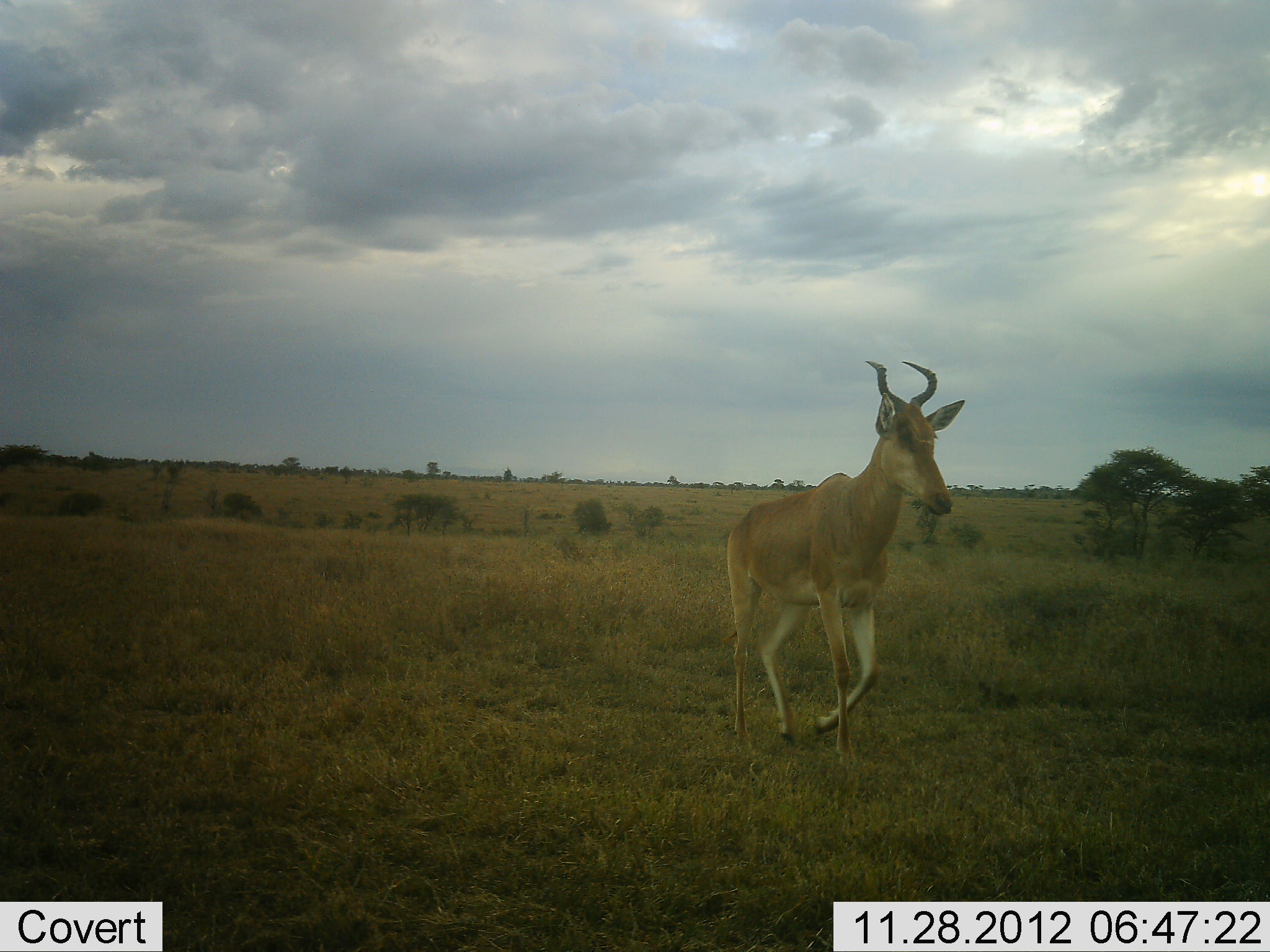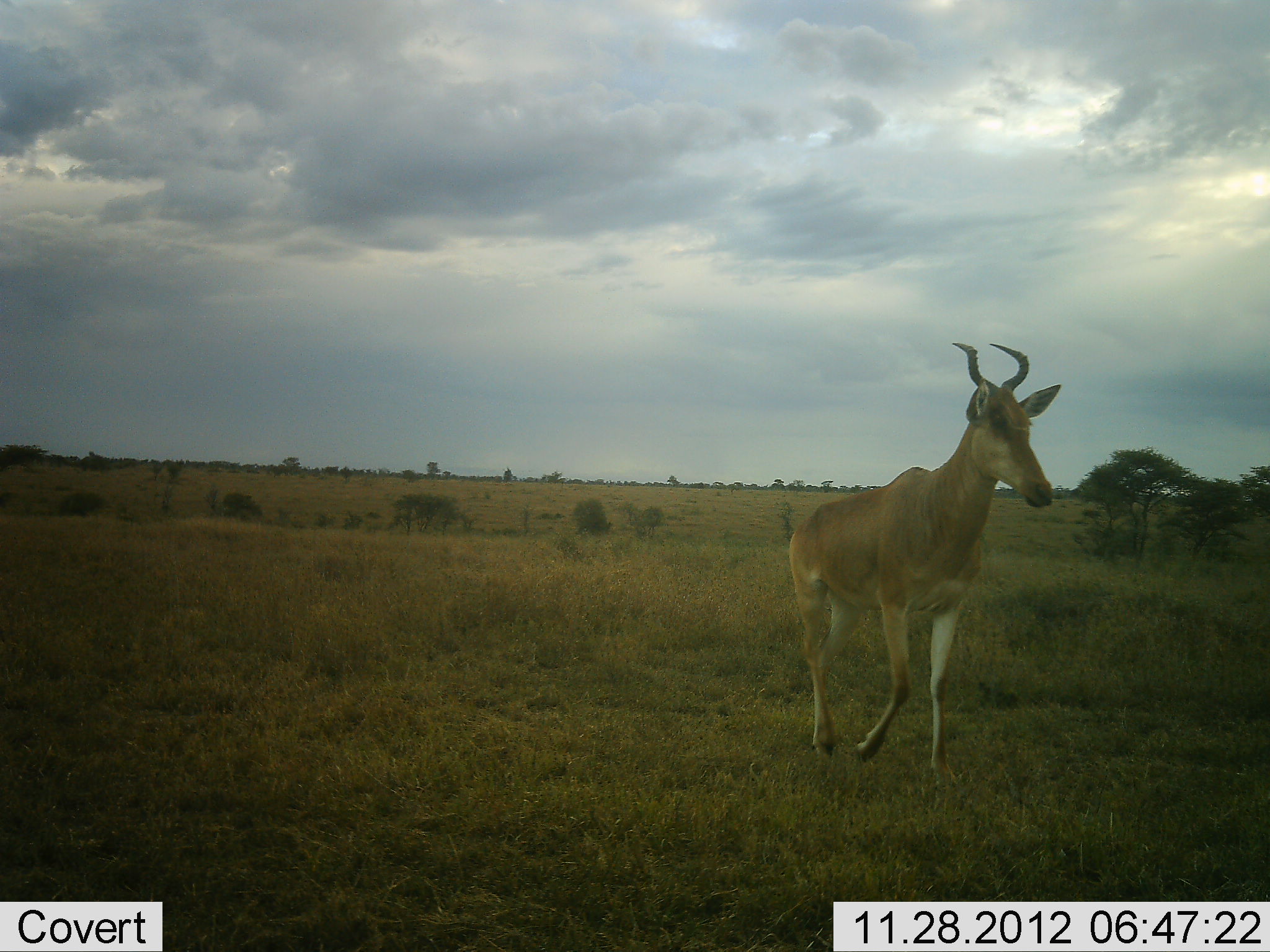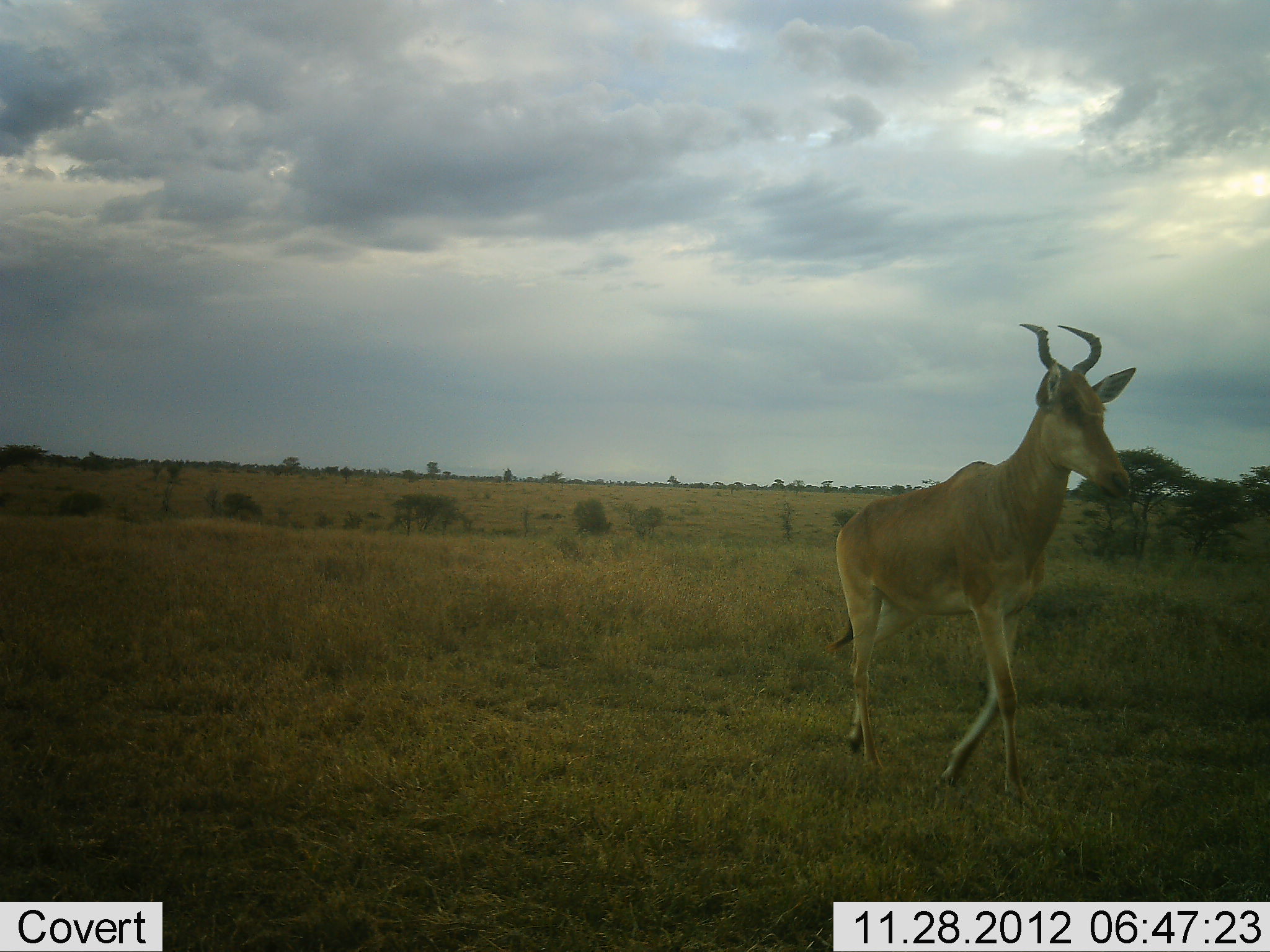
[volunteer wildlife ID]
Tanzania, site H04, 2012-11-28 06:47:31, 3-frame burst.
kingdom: Animalia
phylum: Chordata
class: Mammalia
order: Artiodactyla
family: Bovidae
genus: Alcelaphus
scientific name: Alcelaphus buselaphus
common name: hartebeest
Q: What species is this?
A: Hartebeest (Alcelaphus buselaphus).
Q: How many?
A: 1.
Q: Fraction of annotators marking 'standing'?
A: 0%.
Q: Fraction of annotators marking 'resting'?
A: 0%.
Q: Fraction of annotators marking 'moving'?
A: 100%.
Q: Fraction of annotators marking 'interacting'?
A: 0%.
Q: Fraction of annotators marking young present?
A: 0%.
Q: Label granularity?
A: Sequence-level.